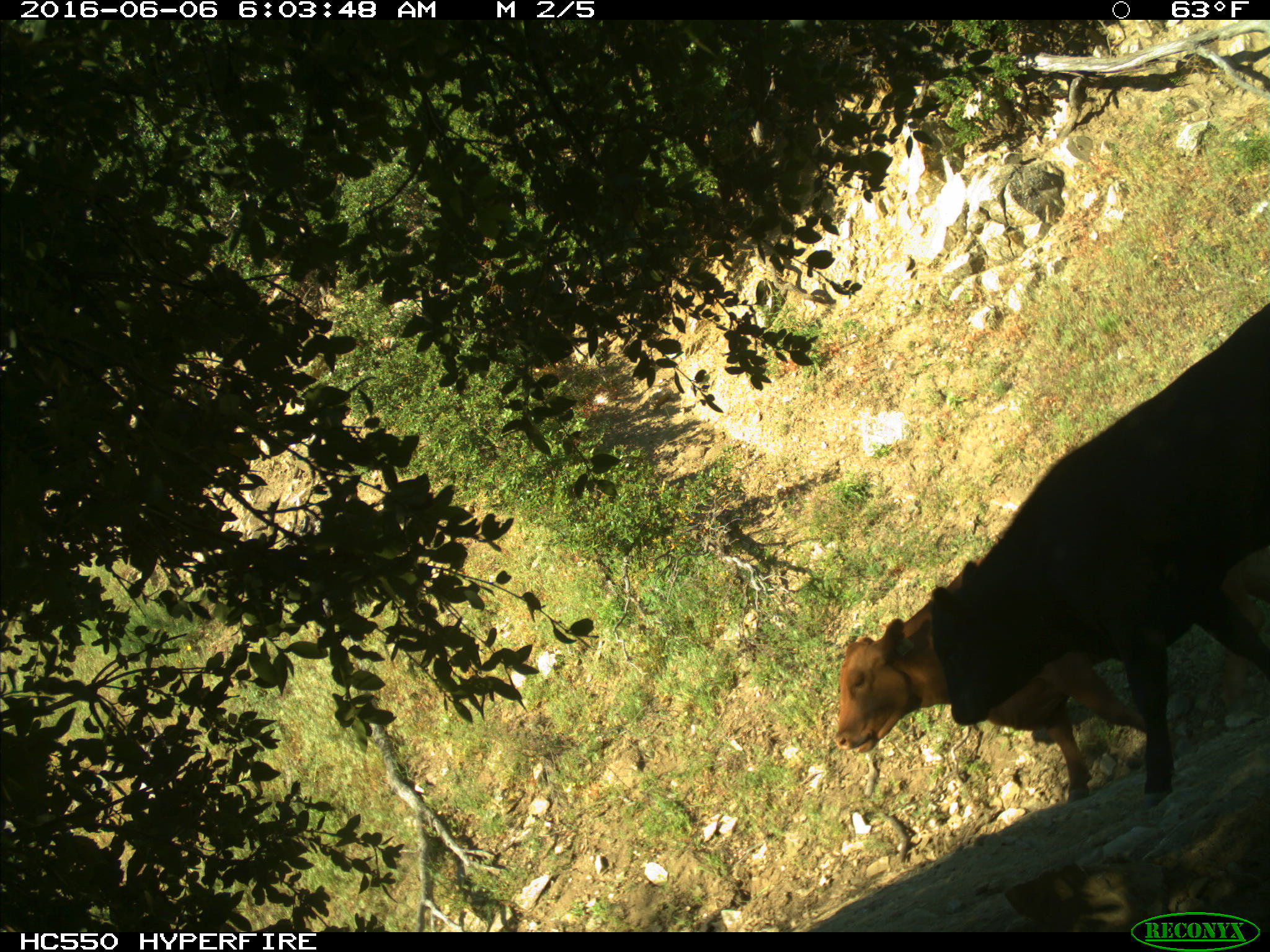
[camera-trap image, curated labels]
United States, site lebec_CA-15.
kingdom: Animalia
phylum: Chordata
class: Mammalia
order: Artiodactyla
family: Bovidae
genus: Bos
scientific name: Bos taurus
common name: domestic cow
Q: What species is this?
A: Bos taurus (domestic cow).